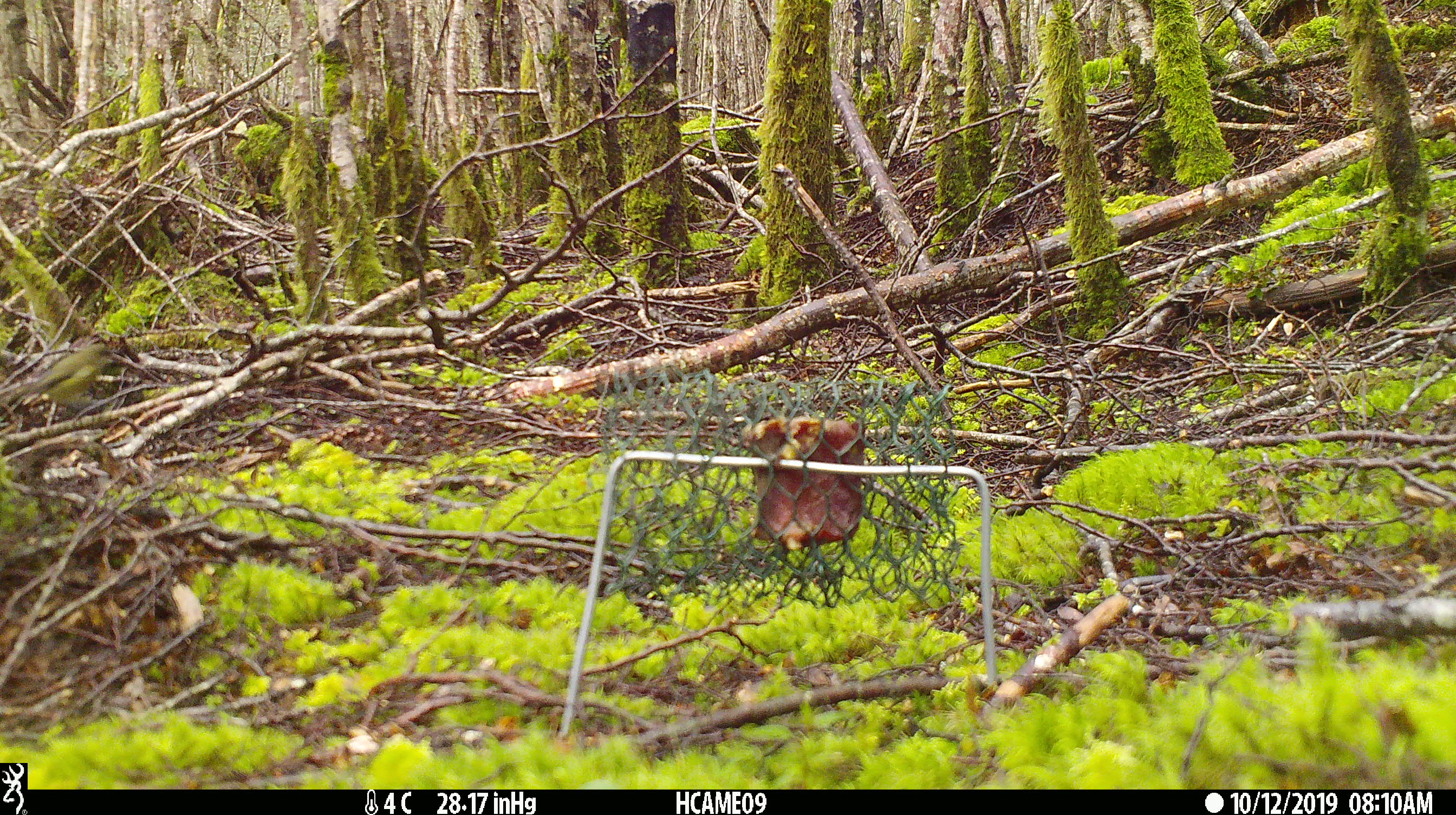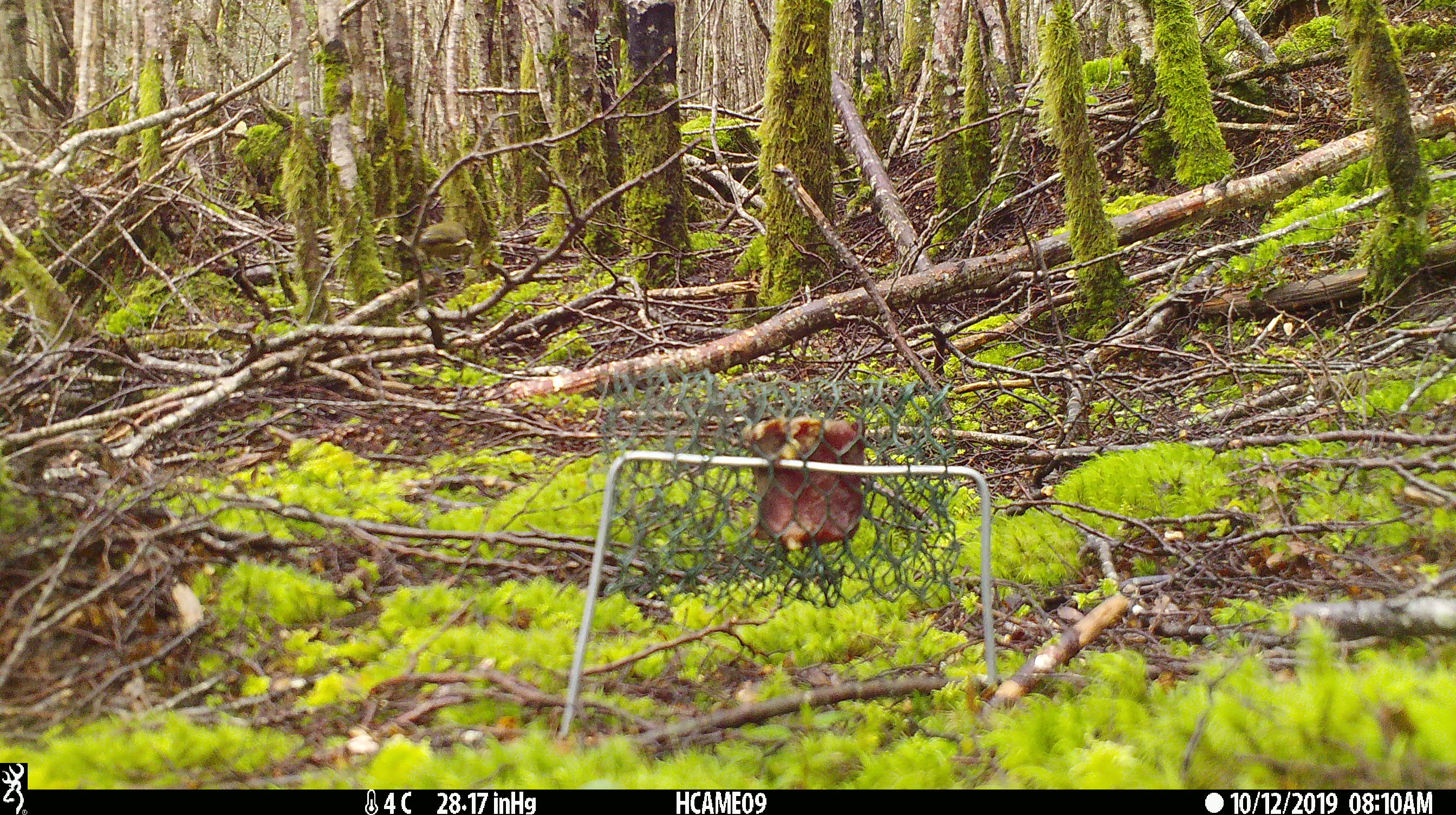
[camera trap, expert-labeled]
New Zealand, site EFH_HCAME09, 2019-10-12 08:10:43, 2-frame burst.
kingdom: Animalia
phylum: Chordata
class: Aves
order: Passeriformes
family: Meliphagidae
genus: Anthornis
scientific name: Anthornis melanura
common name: new zealand bellbird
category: bellbird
Bellbird (new zealand bellbird) (Anthornis melanura).